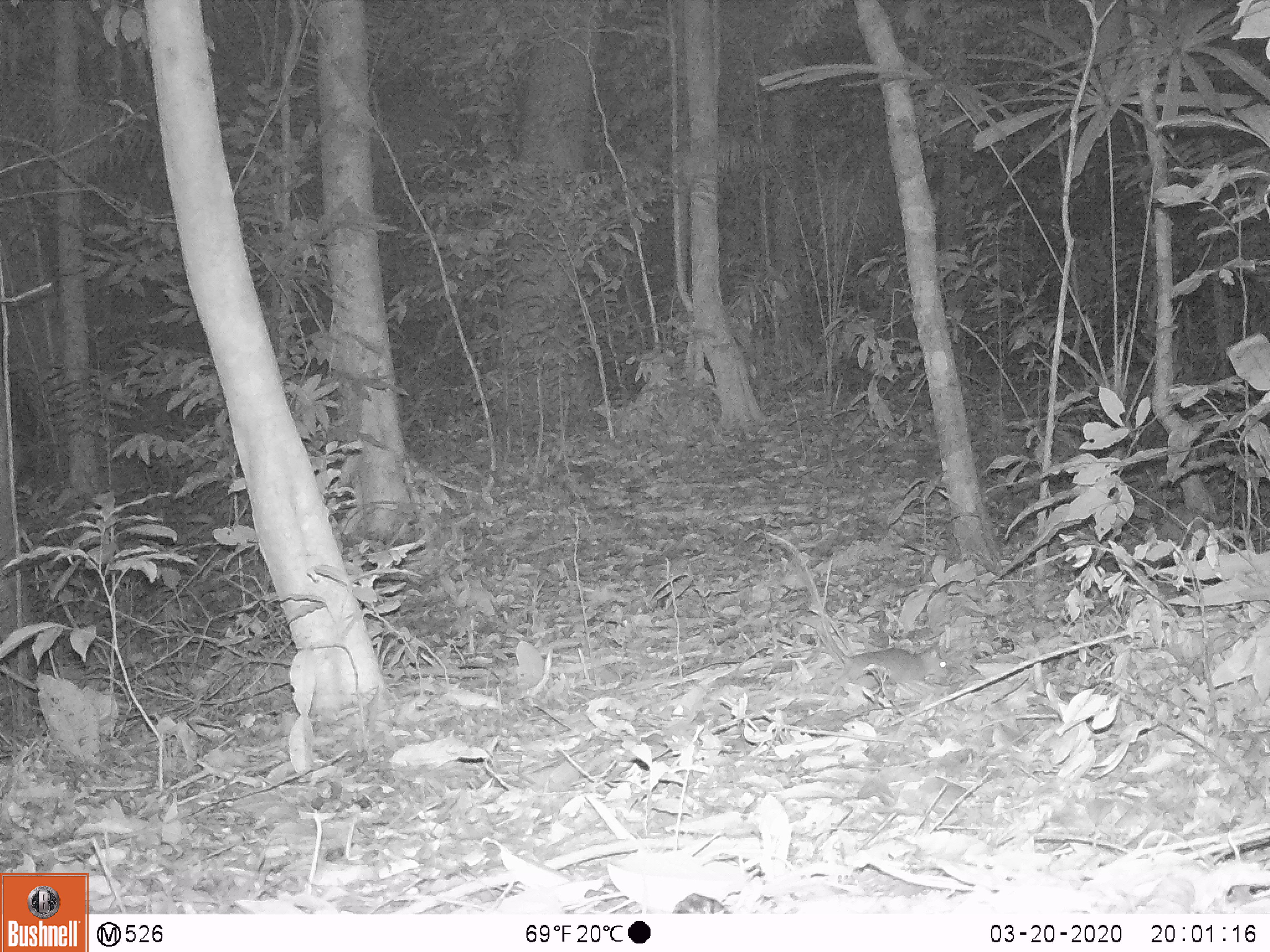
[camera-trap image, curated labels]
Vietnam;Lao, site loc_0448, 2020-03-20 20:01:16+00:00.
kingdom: Animalia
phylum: Chordata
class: Mammalia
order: Rodentia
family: Muridae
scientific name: Muridae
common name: old-world mice and rats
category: unidentified murid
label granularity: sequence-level